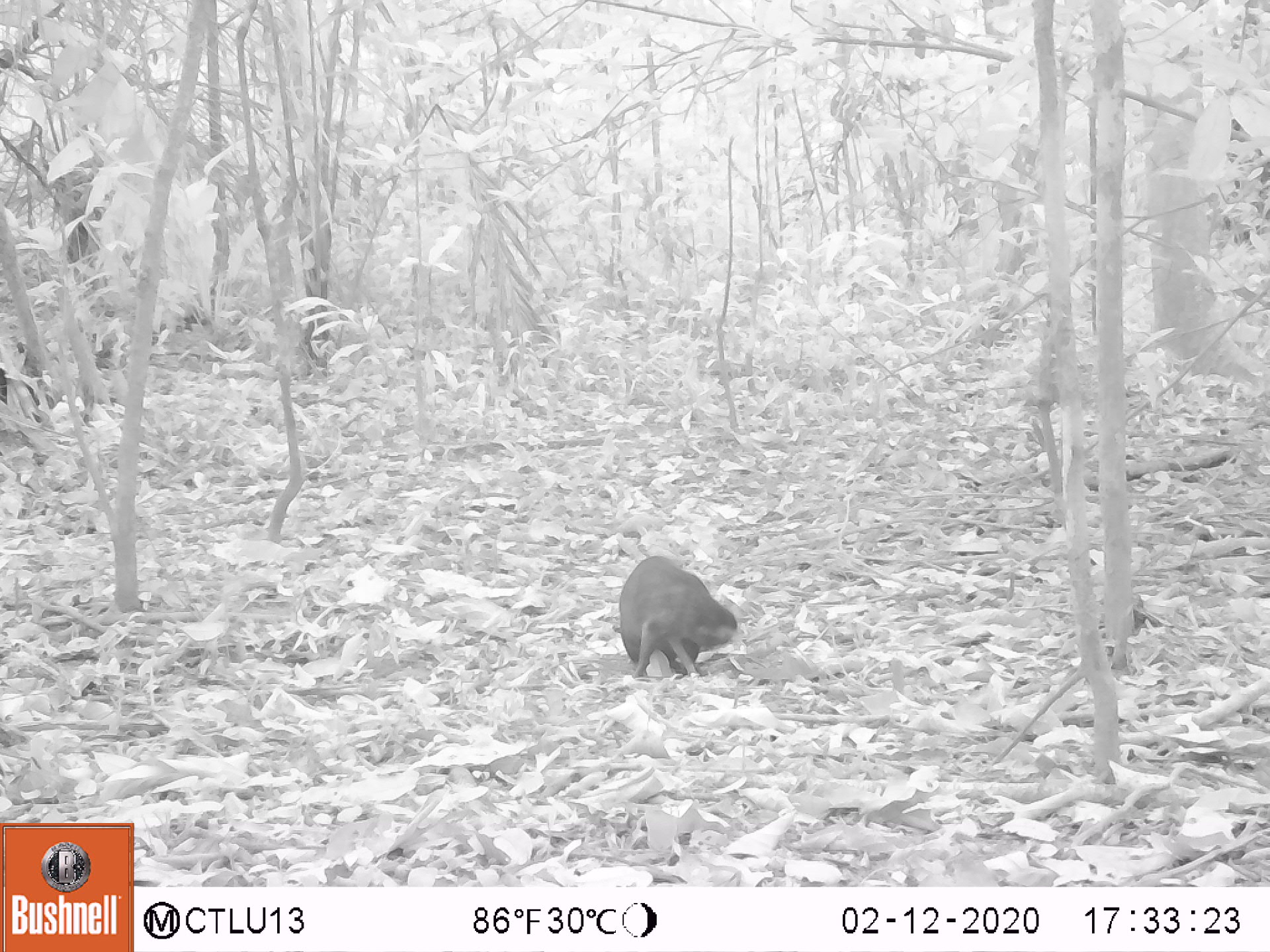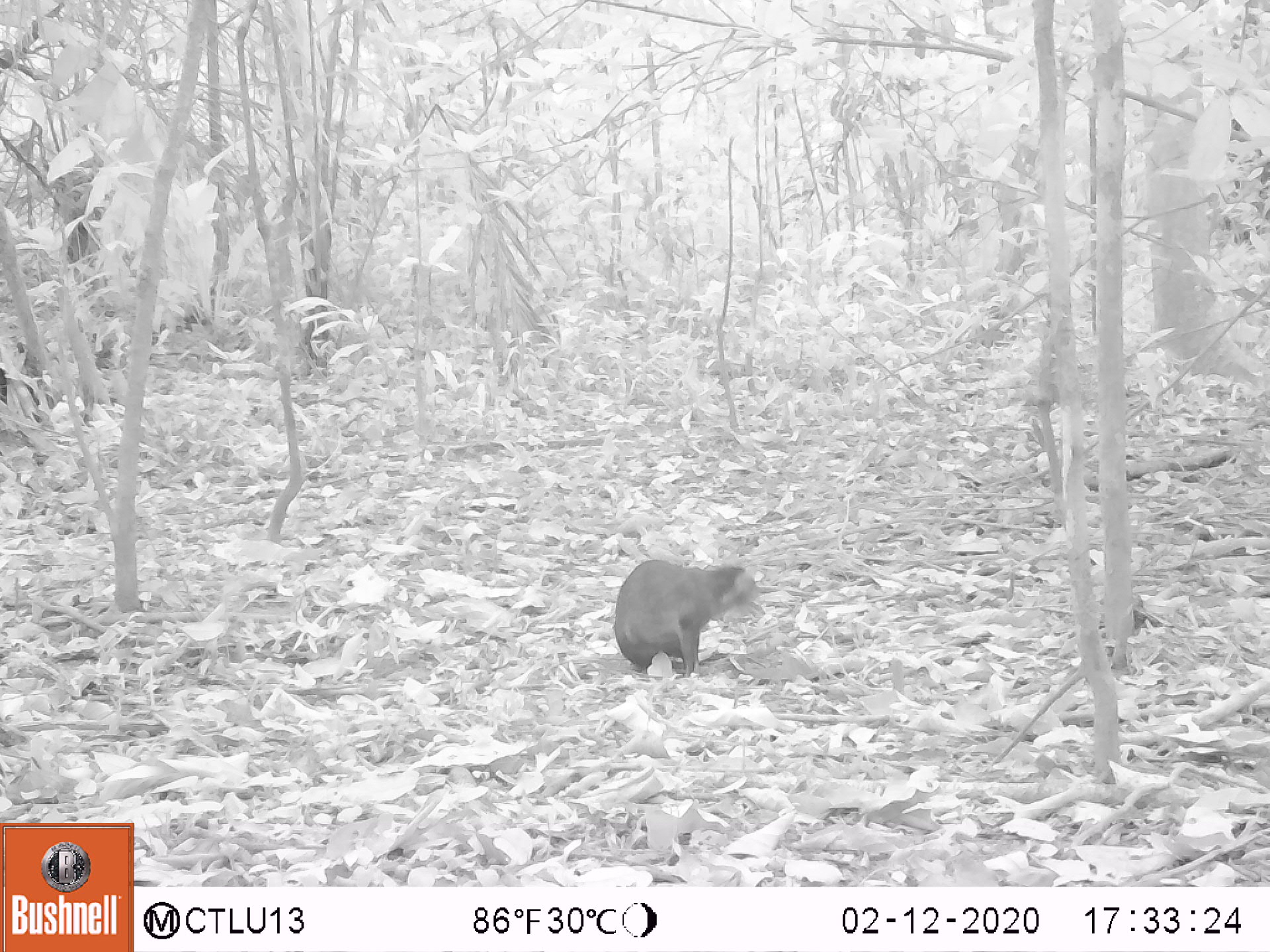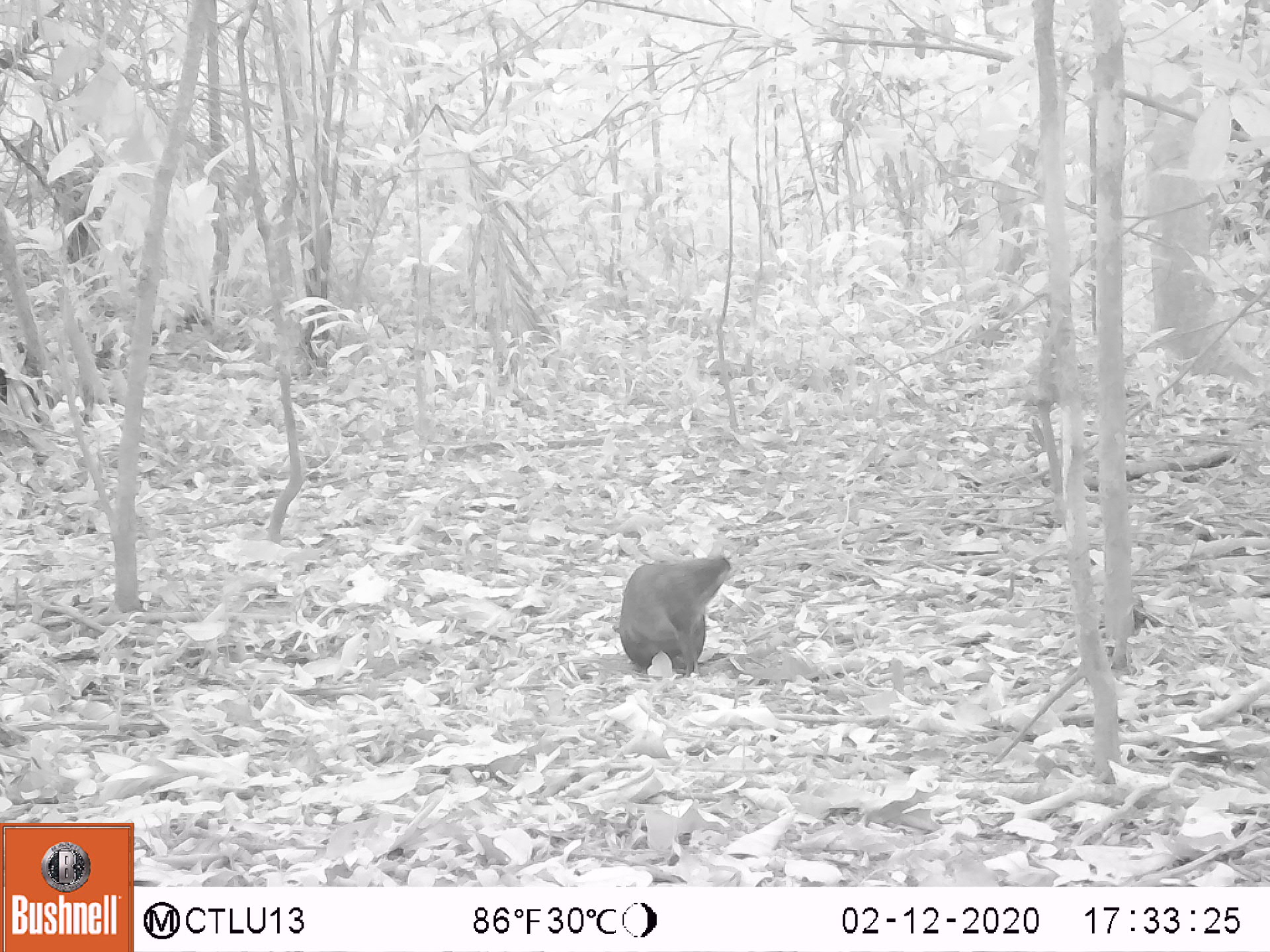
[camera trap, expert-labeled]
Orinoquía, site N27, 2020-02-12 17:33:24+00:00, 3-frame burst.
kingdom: Animalia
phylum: Chordata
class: Mammalia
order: Rodentia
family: Dasyproctidae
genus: Dasyprocta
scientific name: Dasyprocta fuliginosa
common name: black agouti